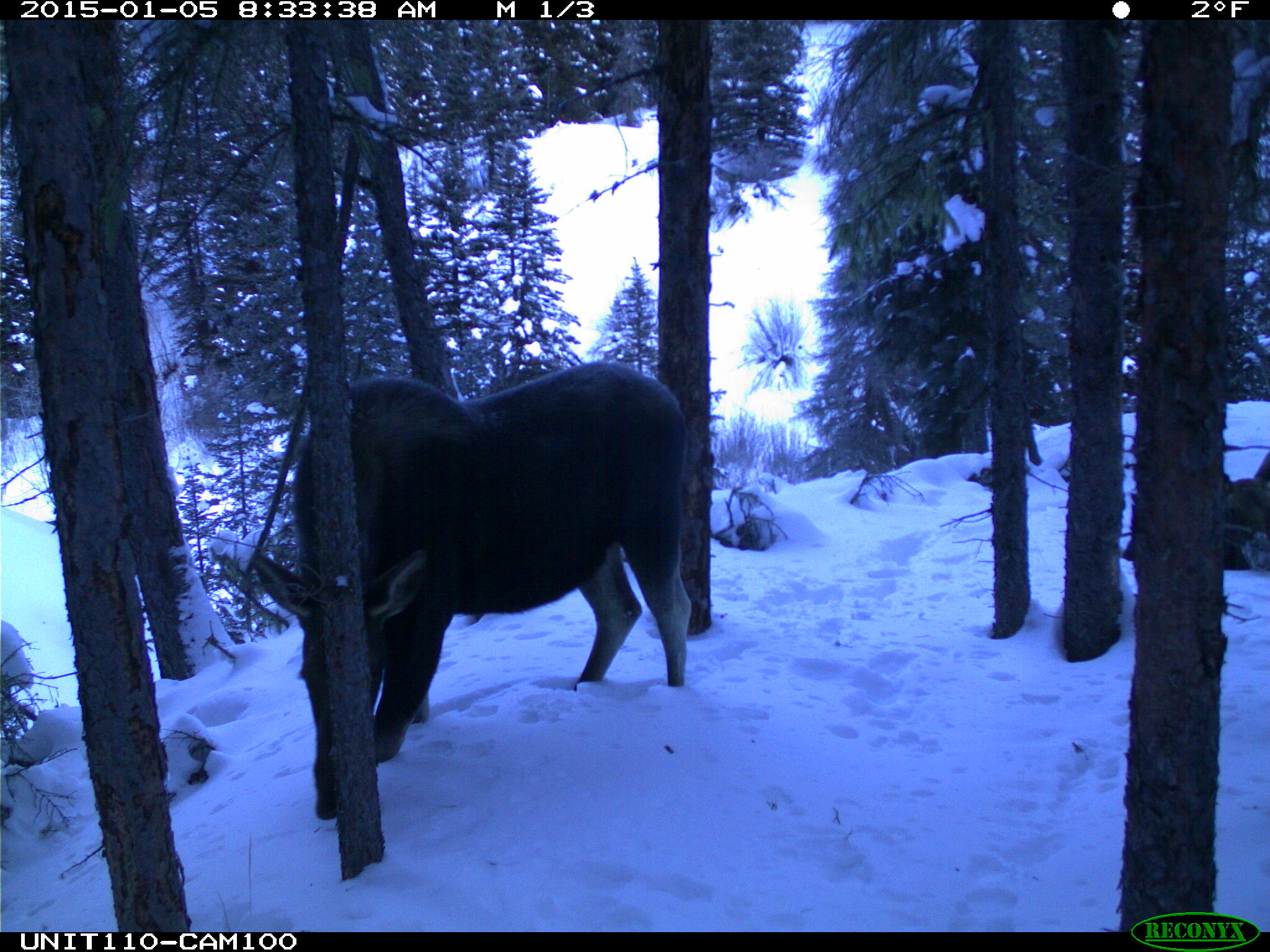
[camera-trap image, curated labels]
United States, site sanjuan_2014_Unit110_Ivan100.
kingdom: Animalia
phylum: Chordata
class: Mammalia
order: Artiodactyla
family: Cervidae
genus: Alces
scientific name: Alces alces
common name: moose